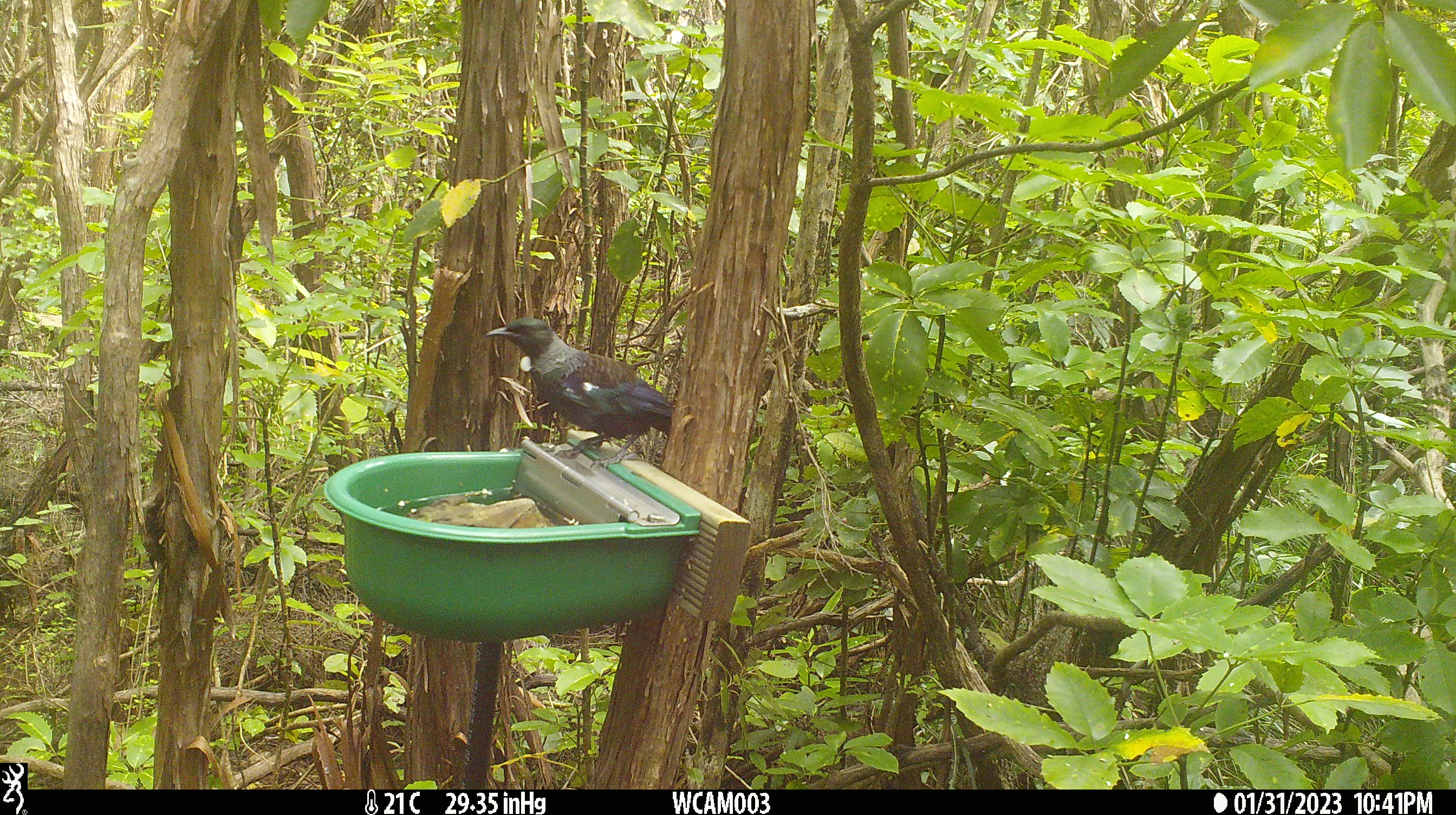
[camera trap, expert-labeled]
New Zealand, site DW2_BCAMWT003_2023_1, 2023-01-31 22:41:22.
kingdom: Animalia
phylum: Chordata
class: Aves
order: Passeriformes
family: Meliphagidae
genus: Prosthemadera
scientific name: Prosthemadera novaeseelandiae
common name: tui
Tui (Prosthemadera novaeseelandiae).